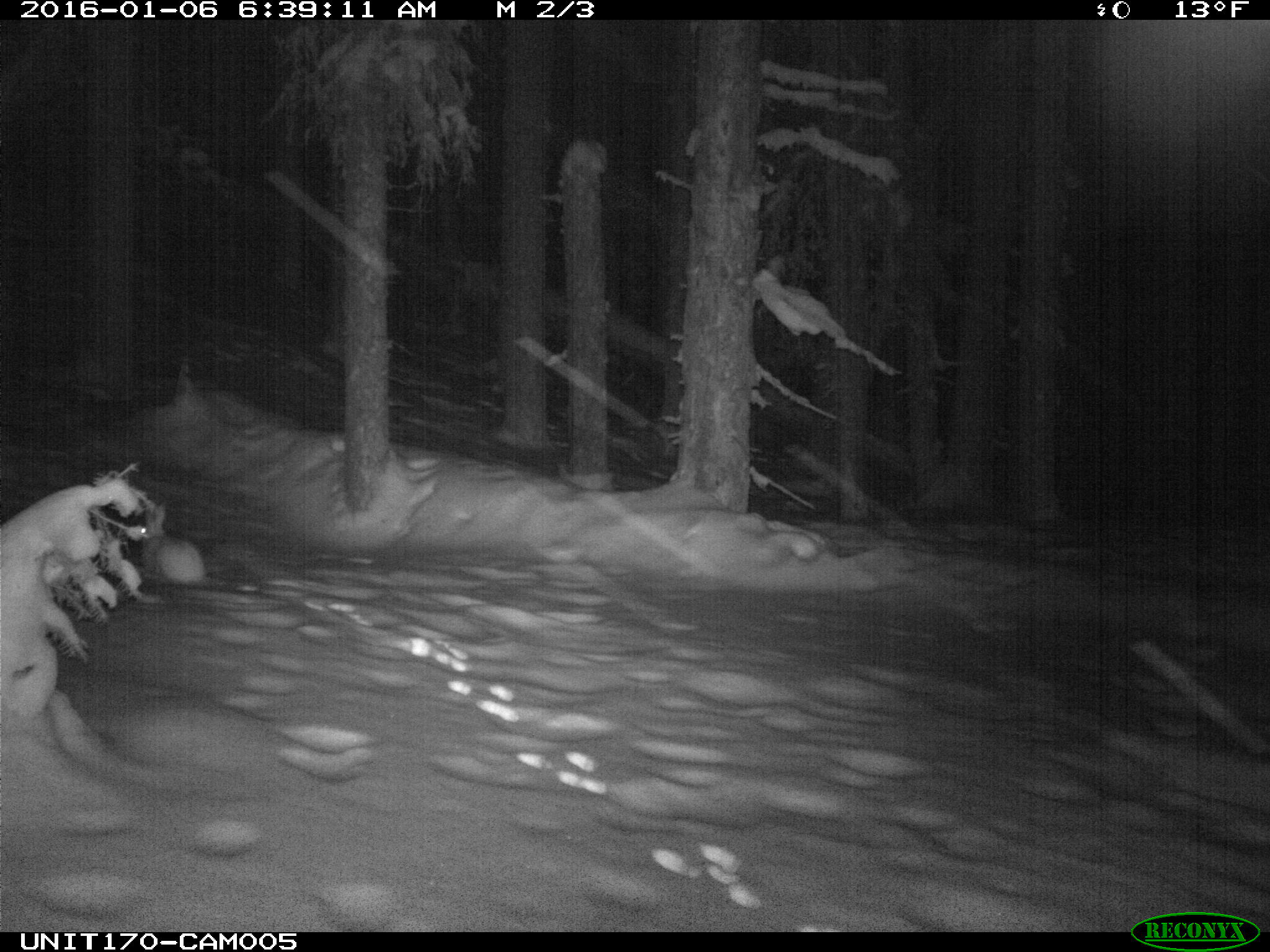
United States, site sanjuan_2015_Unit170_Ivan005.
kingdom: Animalia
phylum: Chordata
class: Mammalia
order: Lagomorpha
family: Leporidae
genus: Lepus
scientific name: Lepus americanus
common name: snowshoe hare